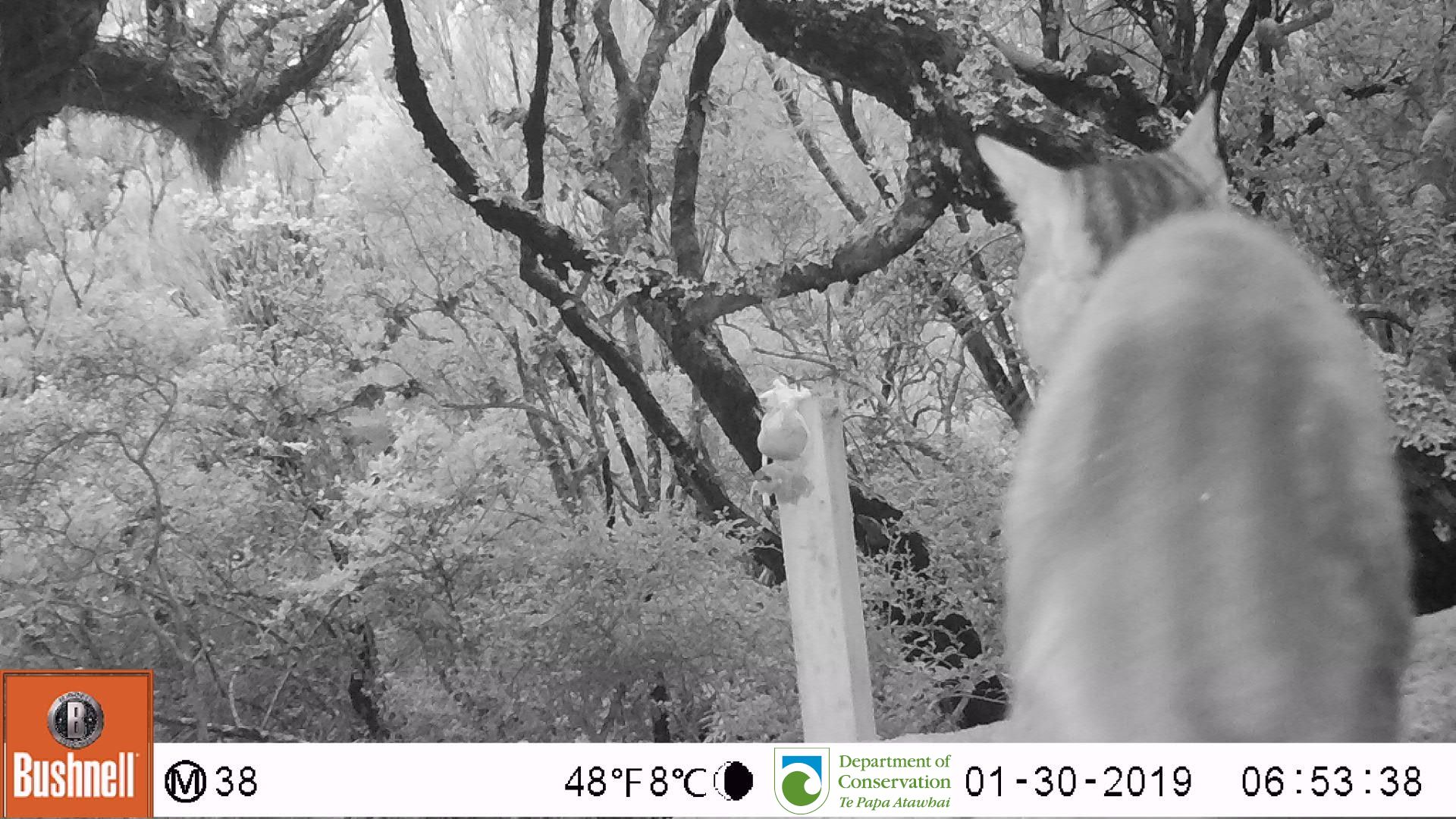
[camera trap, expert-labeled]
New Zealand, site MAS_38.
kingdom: Animalia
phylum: Chordata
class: Mammalia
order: Carnivora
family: Felidae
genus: Felis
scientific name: Felis catus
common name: domestic cat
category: cat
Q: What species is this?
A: Cat (domestic cat) (Felis catus).